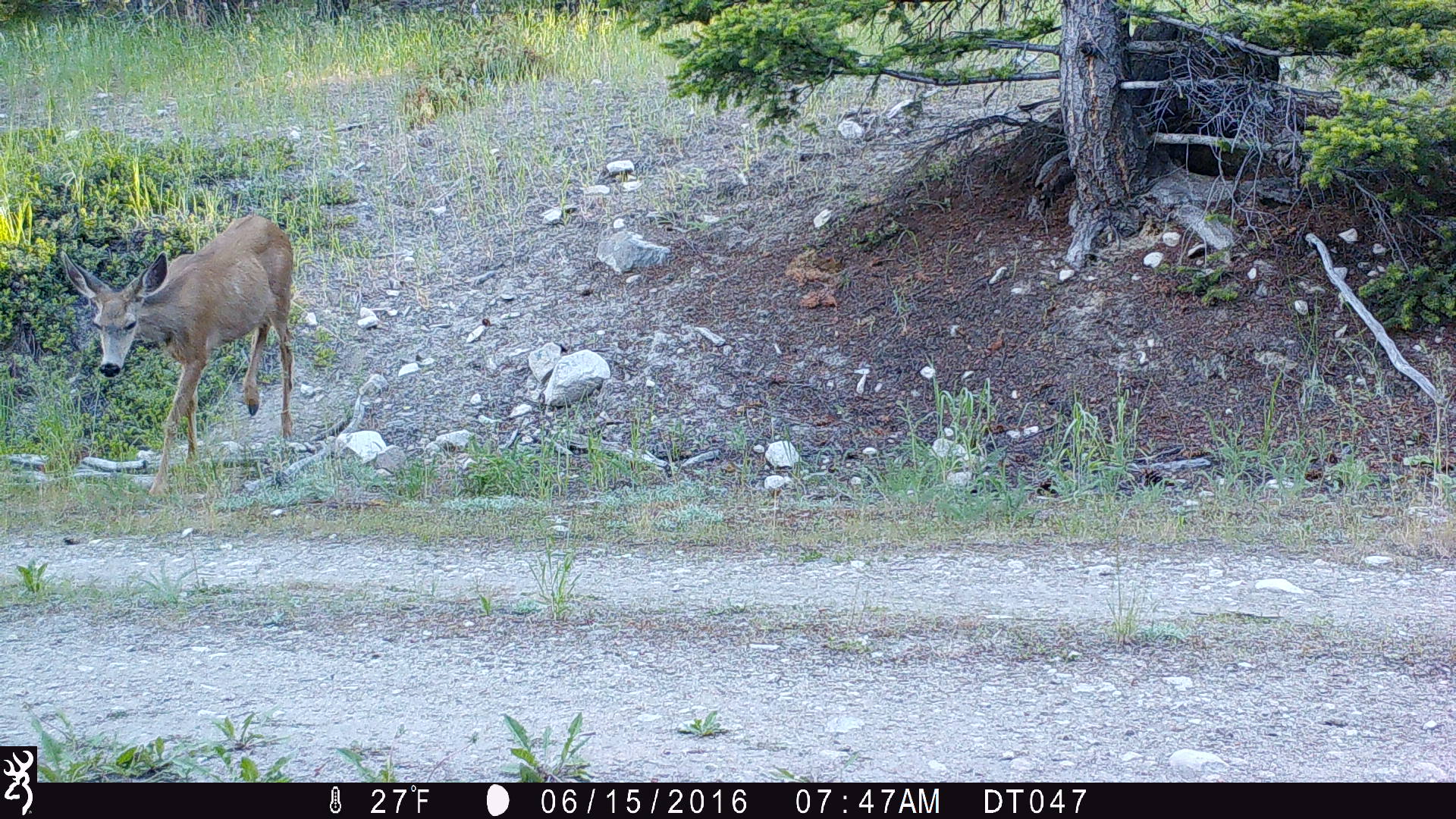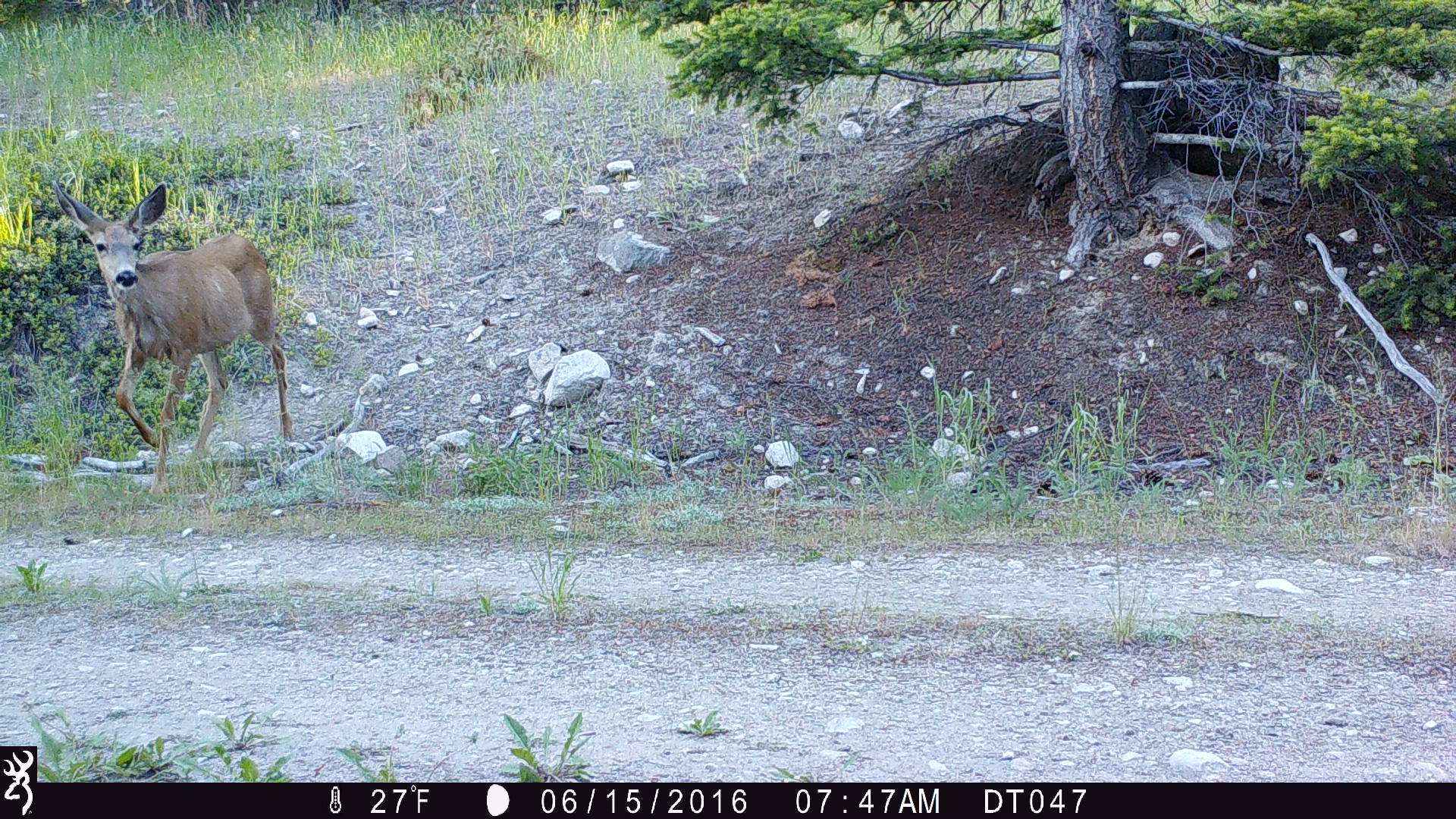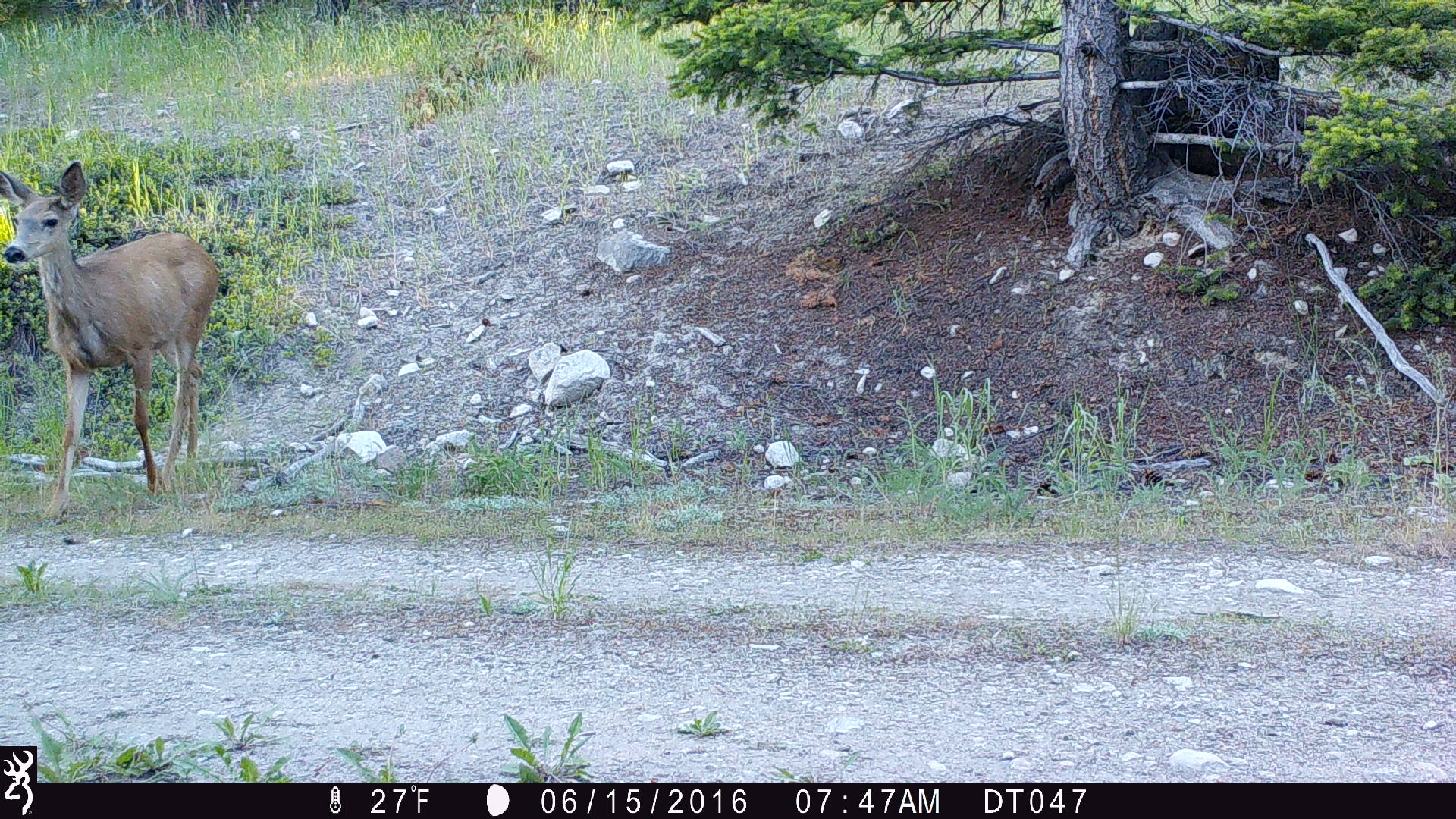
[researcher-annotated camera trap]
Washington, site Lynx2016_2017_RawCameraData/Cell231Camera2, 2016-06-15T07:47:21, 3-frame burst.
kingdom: Animalia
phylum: Chordata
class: Mammalia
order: Artiodactyla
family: Cervidae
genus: Odocoileus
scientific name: Odocoileus hemionus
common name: mule deer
Odocoileus hemionus (mule deer). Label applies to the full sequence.